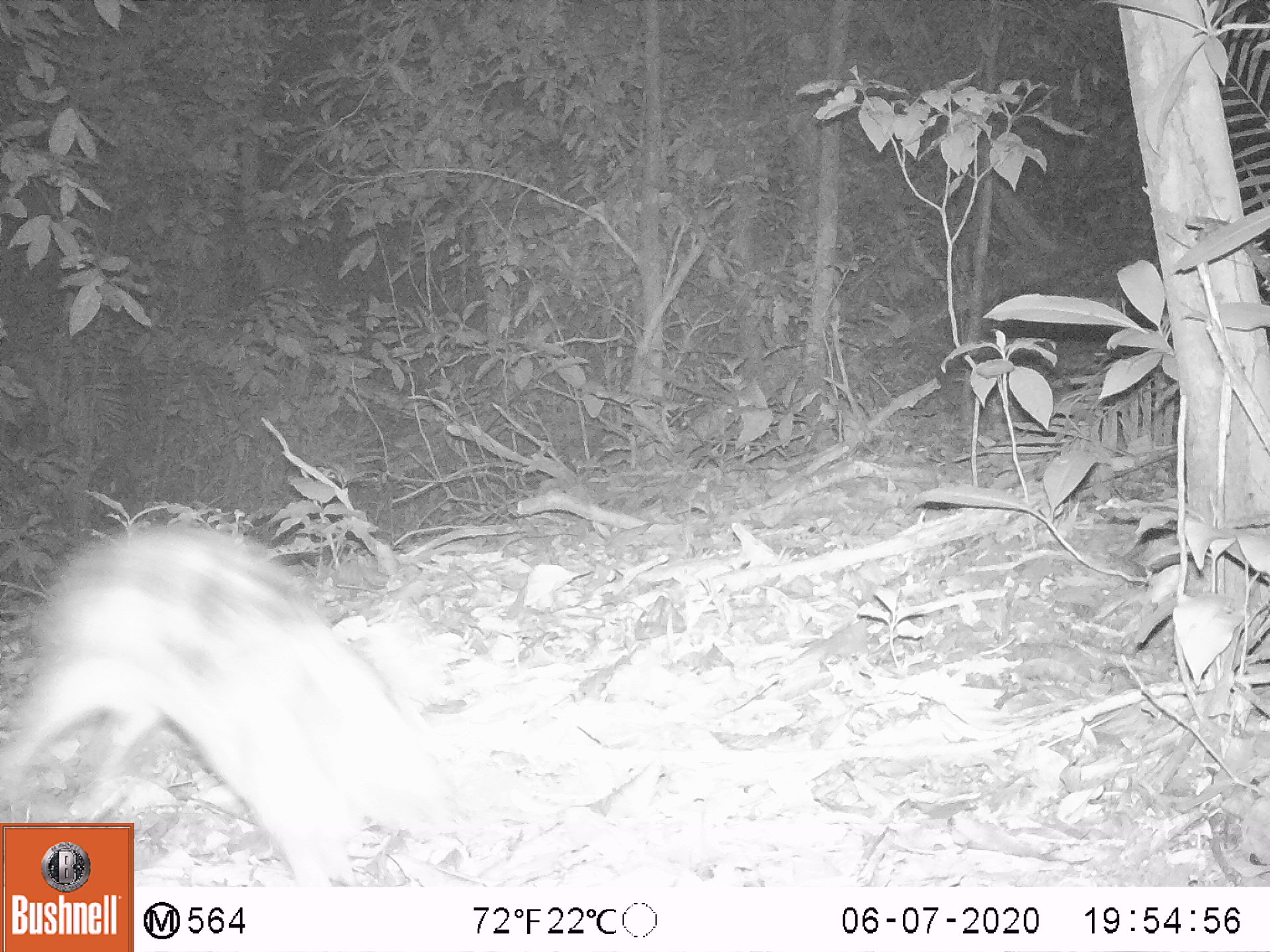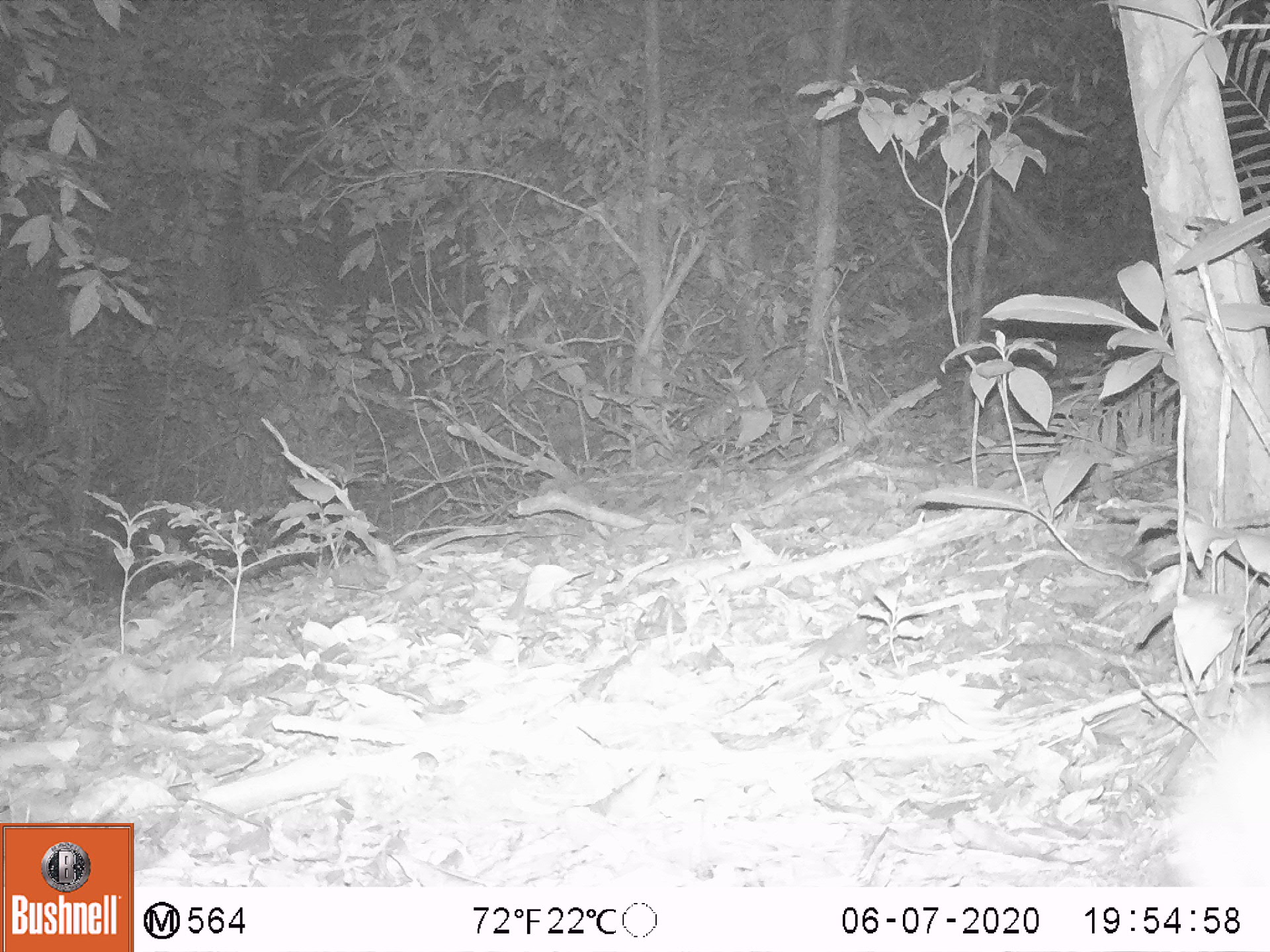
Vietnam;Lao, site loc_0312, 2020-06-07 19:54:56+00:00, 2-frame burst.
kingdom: Animalia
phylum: Chordata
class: Mammalia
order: Lagomorpha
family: Leporidae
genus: Nesolagus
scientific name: Nesolagus timminsi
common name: annamite striped rabbit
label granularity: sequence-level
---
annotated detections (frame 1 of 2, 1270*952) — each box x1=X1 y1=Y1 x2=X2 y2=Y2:
annamite striped rabbit: x1=0 y1=523 x2=453 y2=886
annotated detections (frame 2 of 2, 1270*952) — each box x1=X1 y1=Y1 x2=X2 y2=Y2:
annamite striped rabbit: x1=1165 y1=688 x2=1270 y2=887